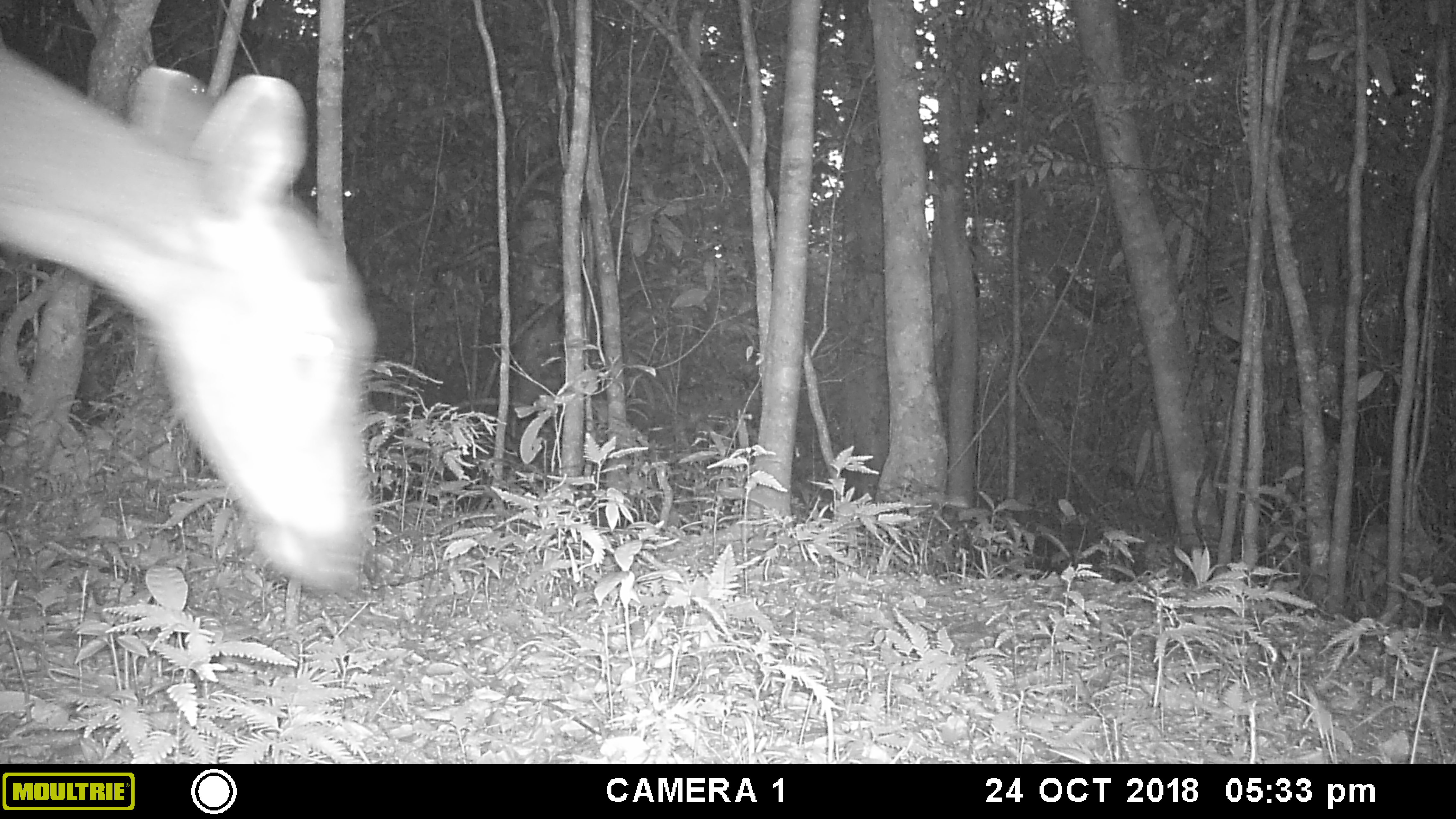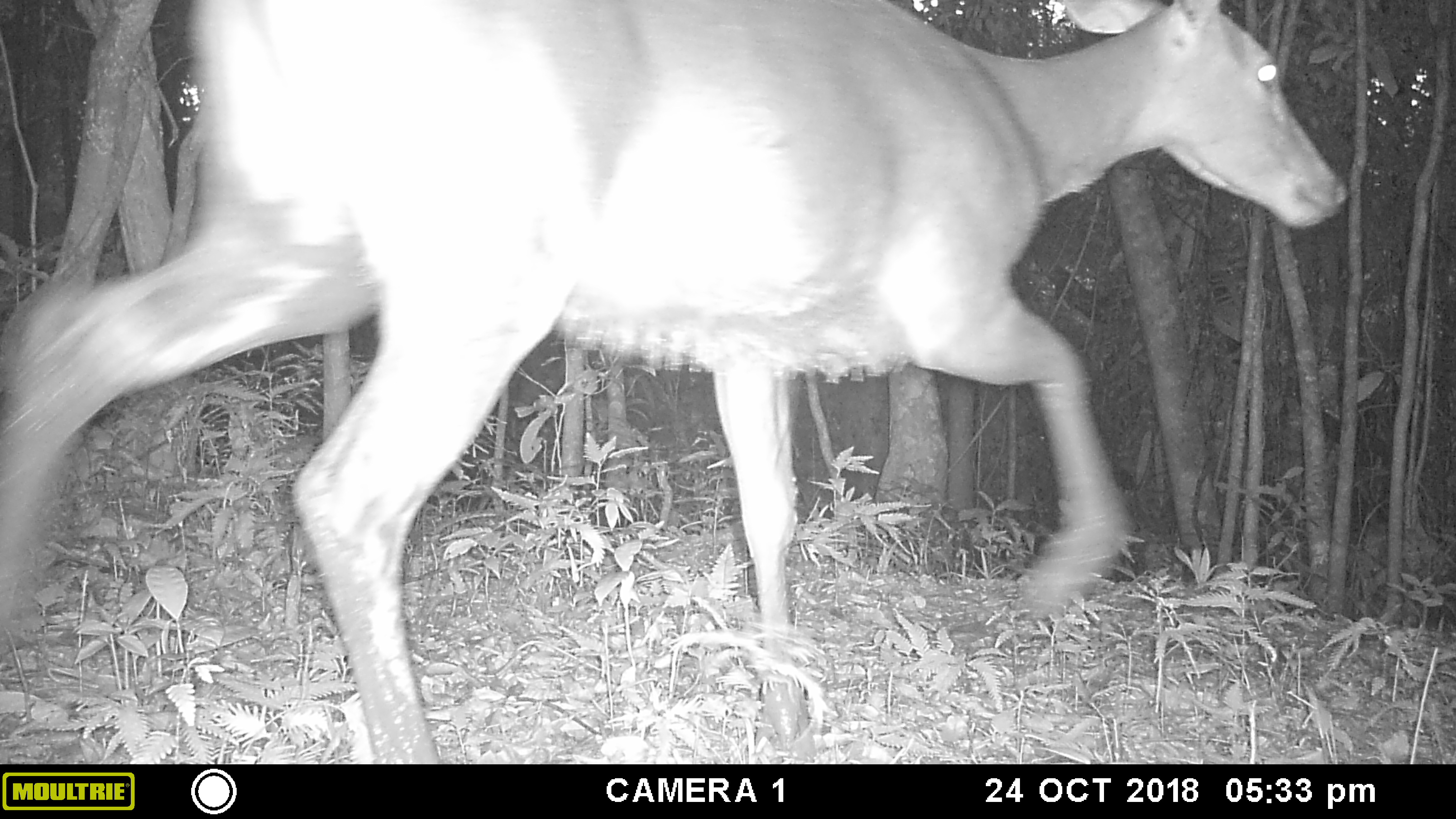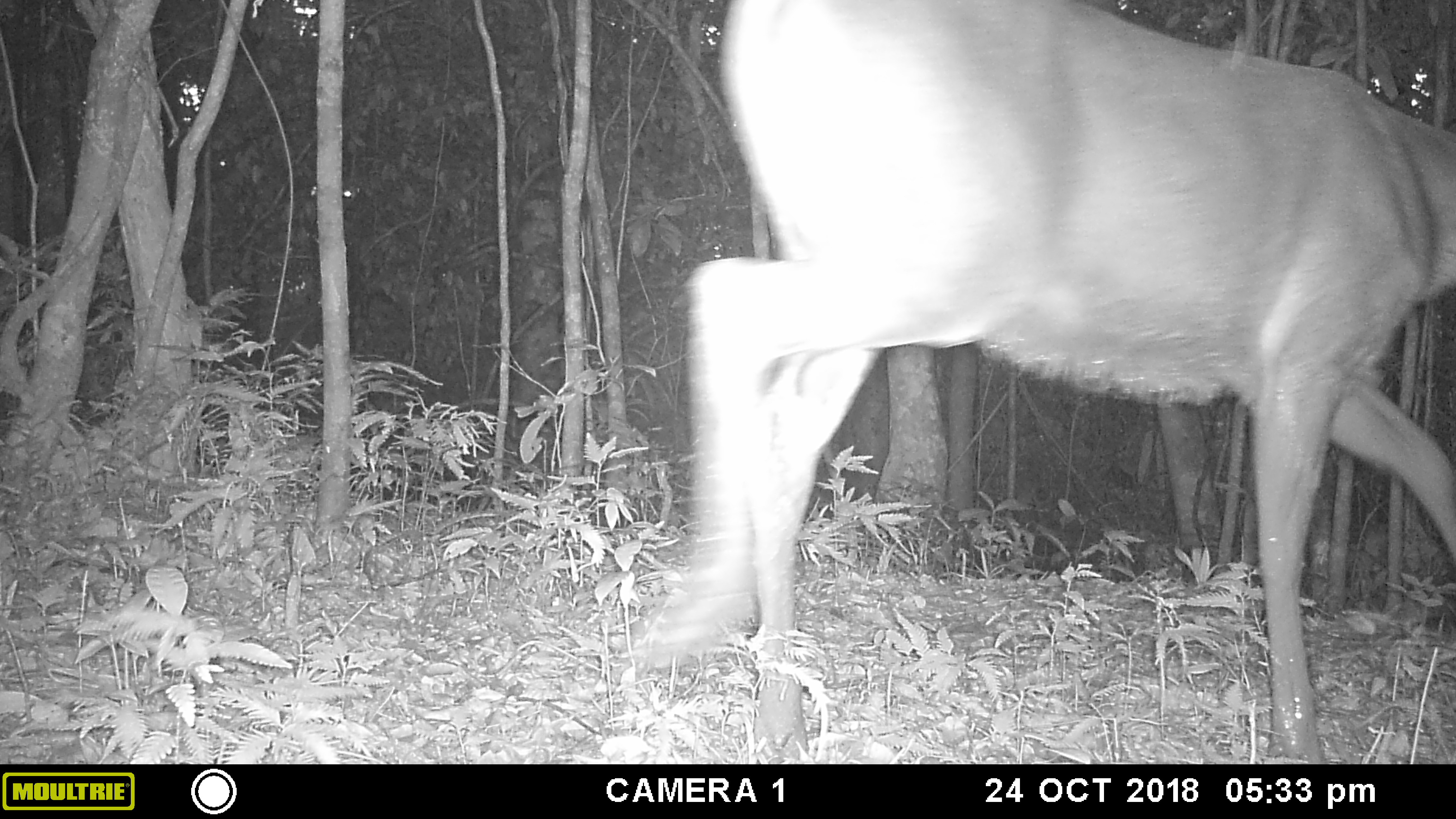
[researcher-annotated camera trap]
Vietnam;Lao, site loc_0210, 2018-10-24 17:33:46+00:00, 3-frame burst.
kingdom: Animalia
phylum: Chordata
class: Mammalia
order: Artiodactyla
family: Cervidae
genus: Rusa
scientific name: Rusa unicolor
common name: sambar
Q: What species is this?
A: Sambar (Rusa unicolor).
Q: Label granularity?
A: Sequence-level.